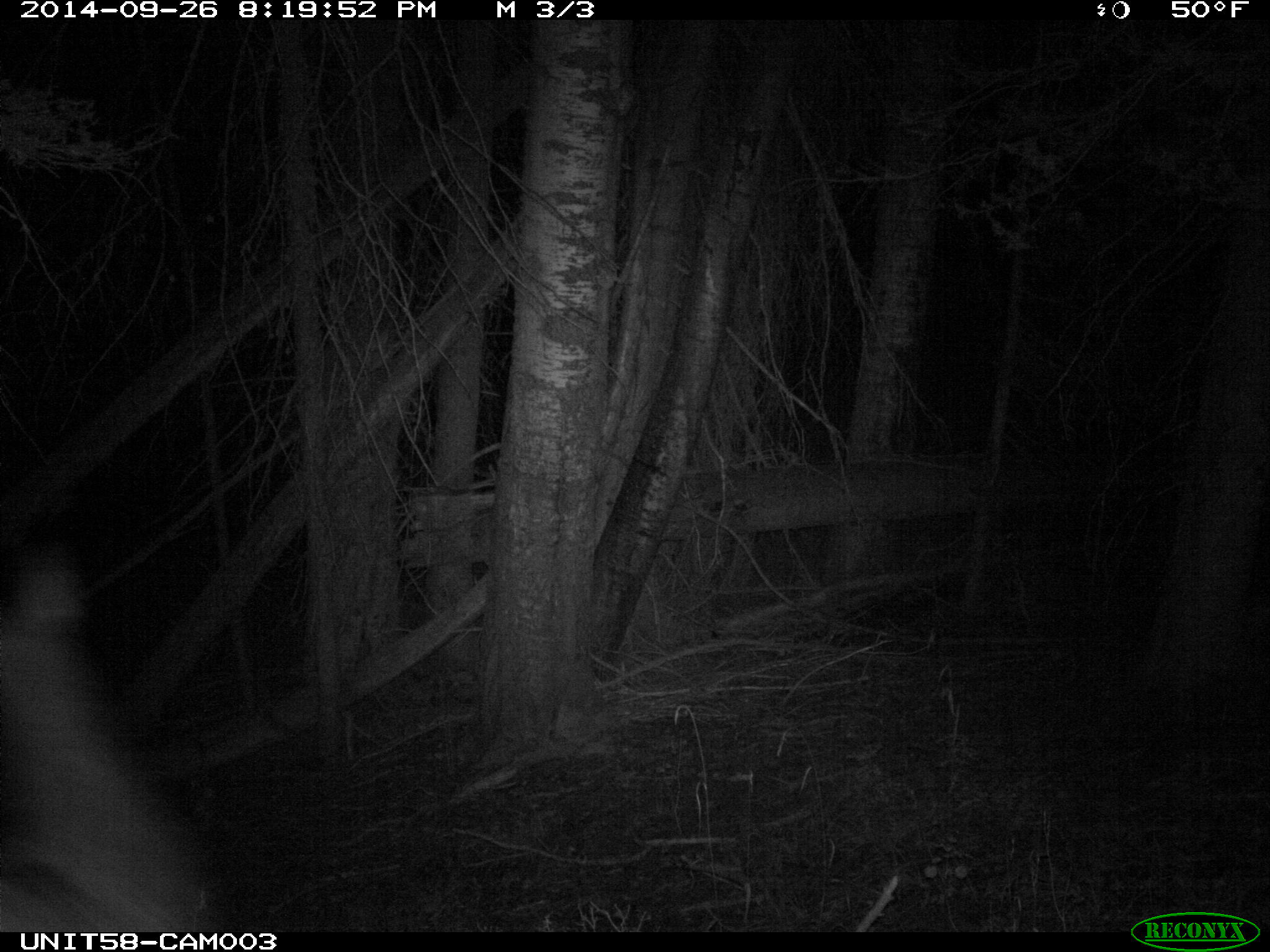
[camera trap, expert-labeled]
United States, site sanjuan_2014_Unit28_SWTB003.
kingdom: Animalia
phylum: Chordata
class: Mammalia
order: Artiodactyla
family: Cervidae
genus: Cervus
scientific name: Cervus elaphus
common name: red deer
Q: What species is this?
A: Cervus elaphus (red deer).